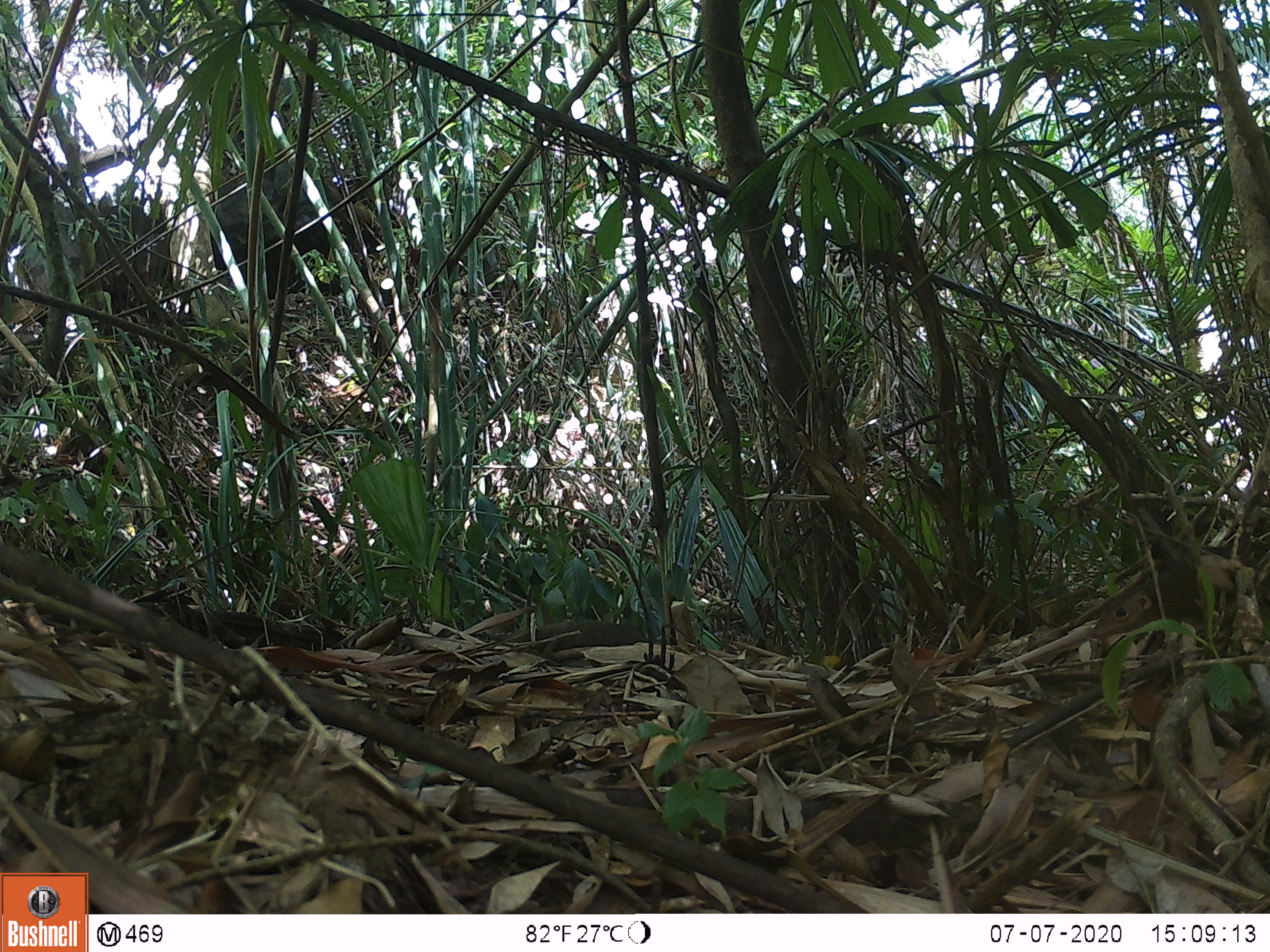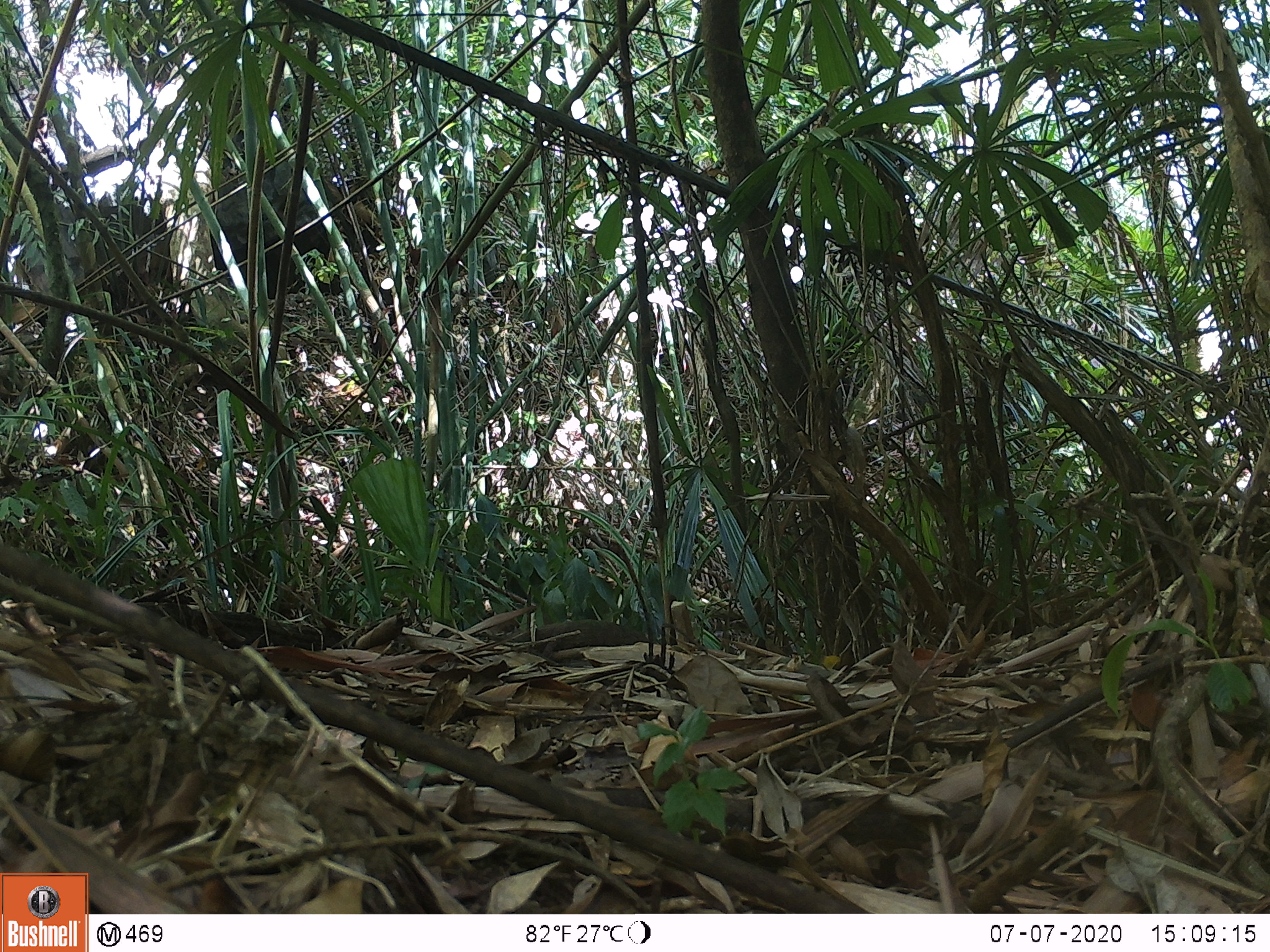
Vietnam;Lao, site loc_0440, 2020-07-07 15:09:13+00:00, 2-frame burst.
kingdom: Animalia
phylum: Chordata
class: Mammalia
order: Scandentia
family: Tupaiidae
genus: Tupaia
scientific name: Tupaia belangeri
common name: northern treeshrew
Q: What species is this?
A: Northern treeshrew (Tupaia belangeri).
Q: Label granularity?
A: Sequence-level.